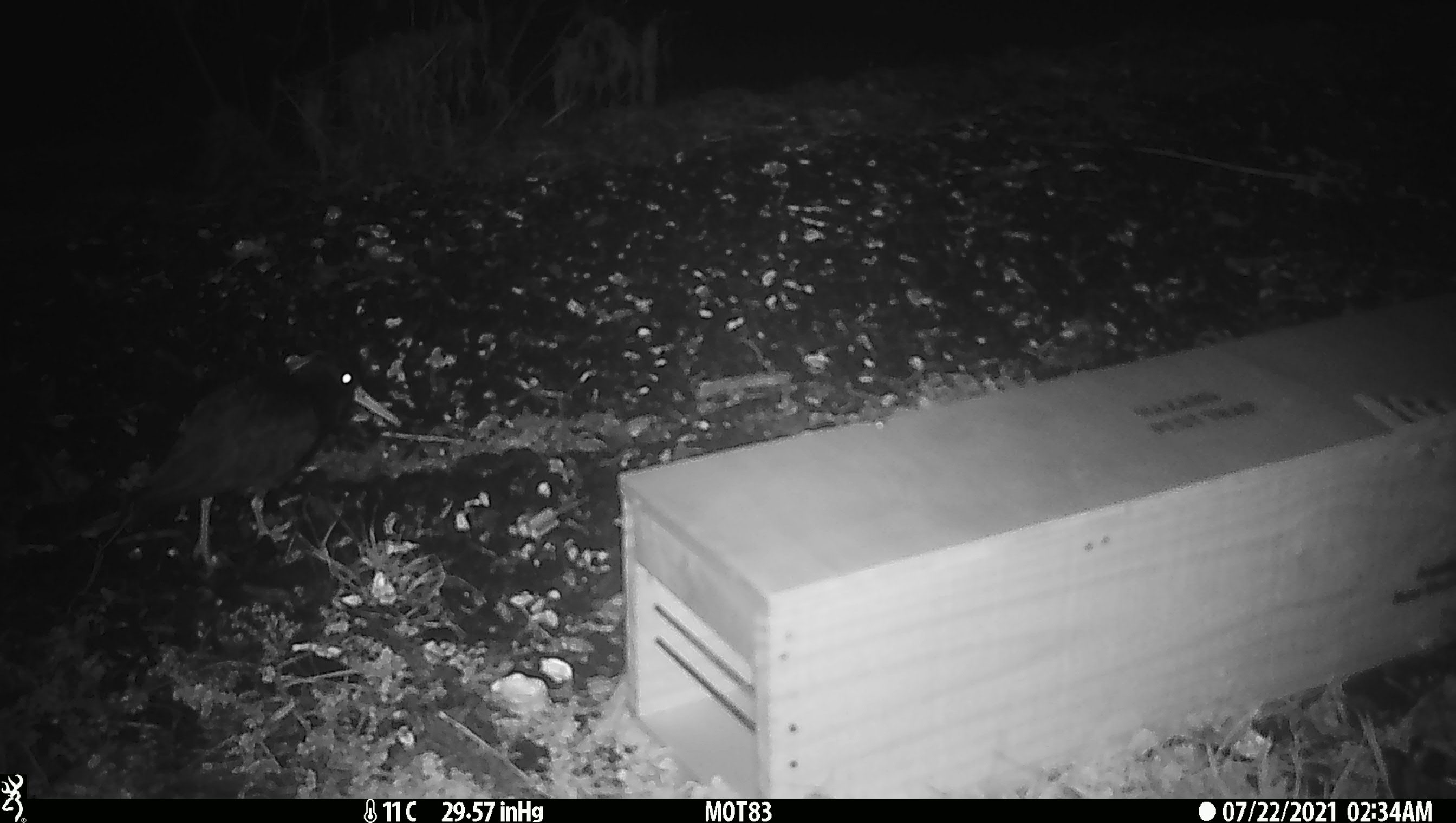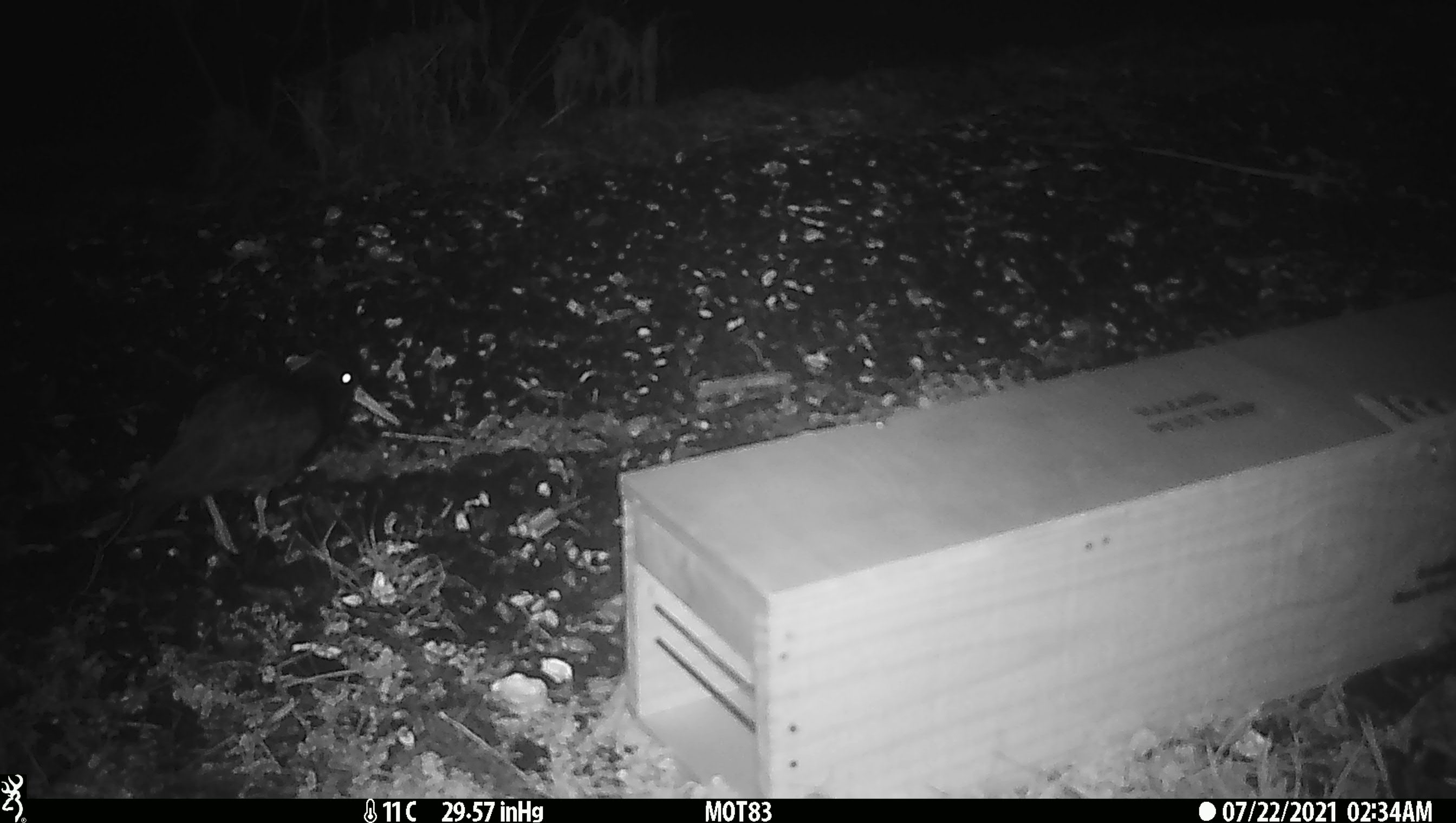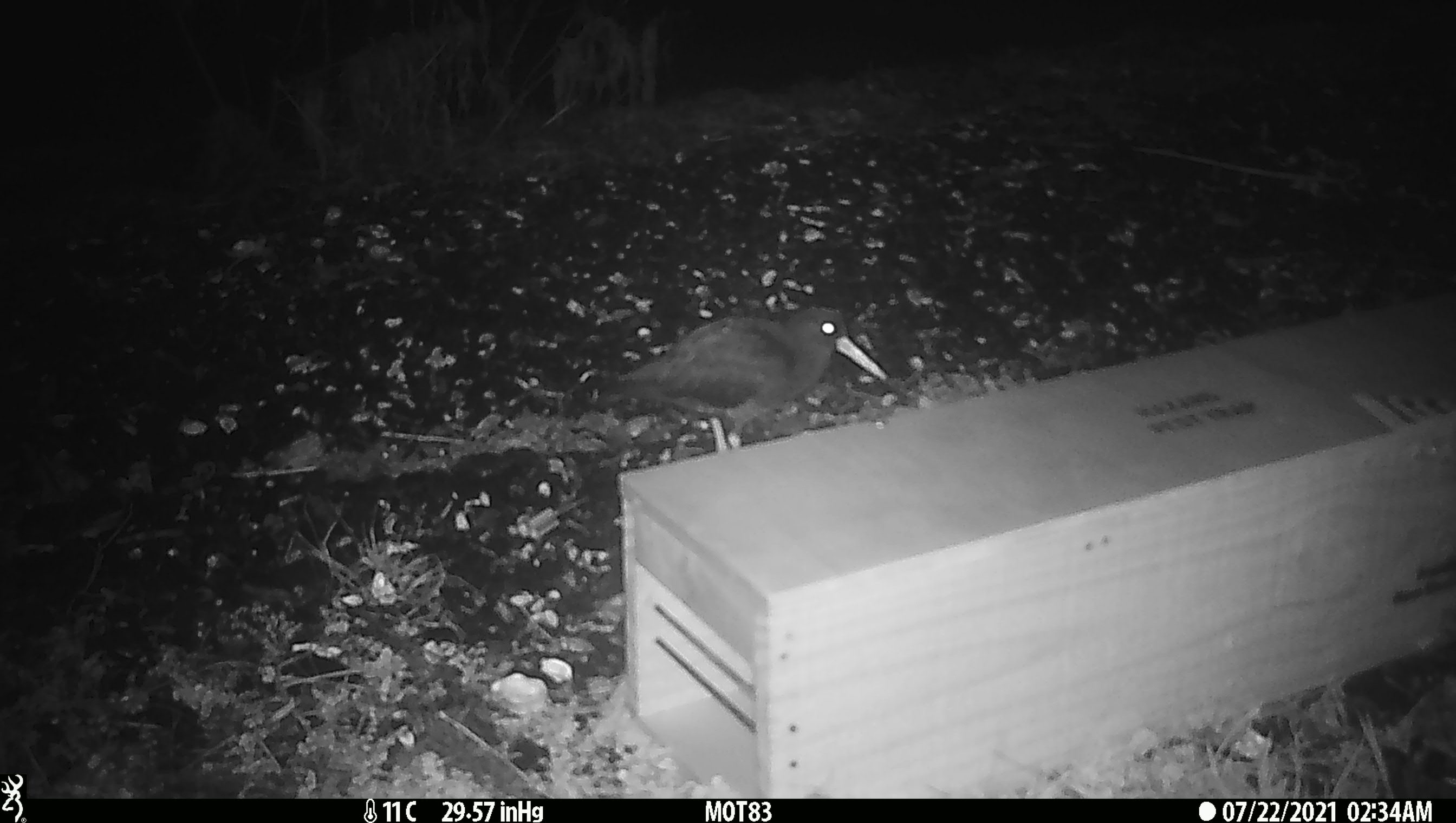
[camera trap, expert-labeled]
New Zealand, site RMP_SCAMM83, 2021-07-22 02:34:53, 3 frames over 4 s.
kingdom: Animalia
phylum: Chordata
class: Aves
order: Charadriiformes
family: Haematopodidae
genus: Haematopus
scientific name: Haematopus unicolor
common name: variable oystercatcher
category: oystercatcher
Oystercatcher (variable oystercatcher) (Haematopus unicolor).